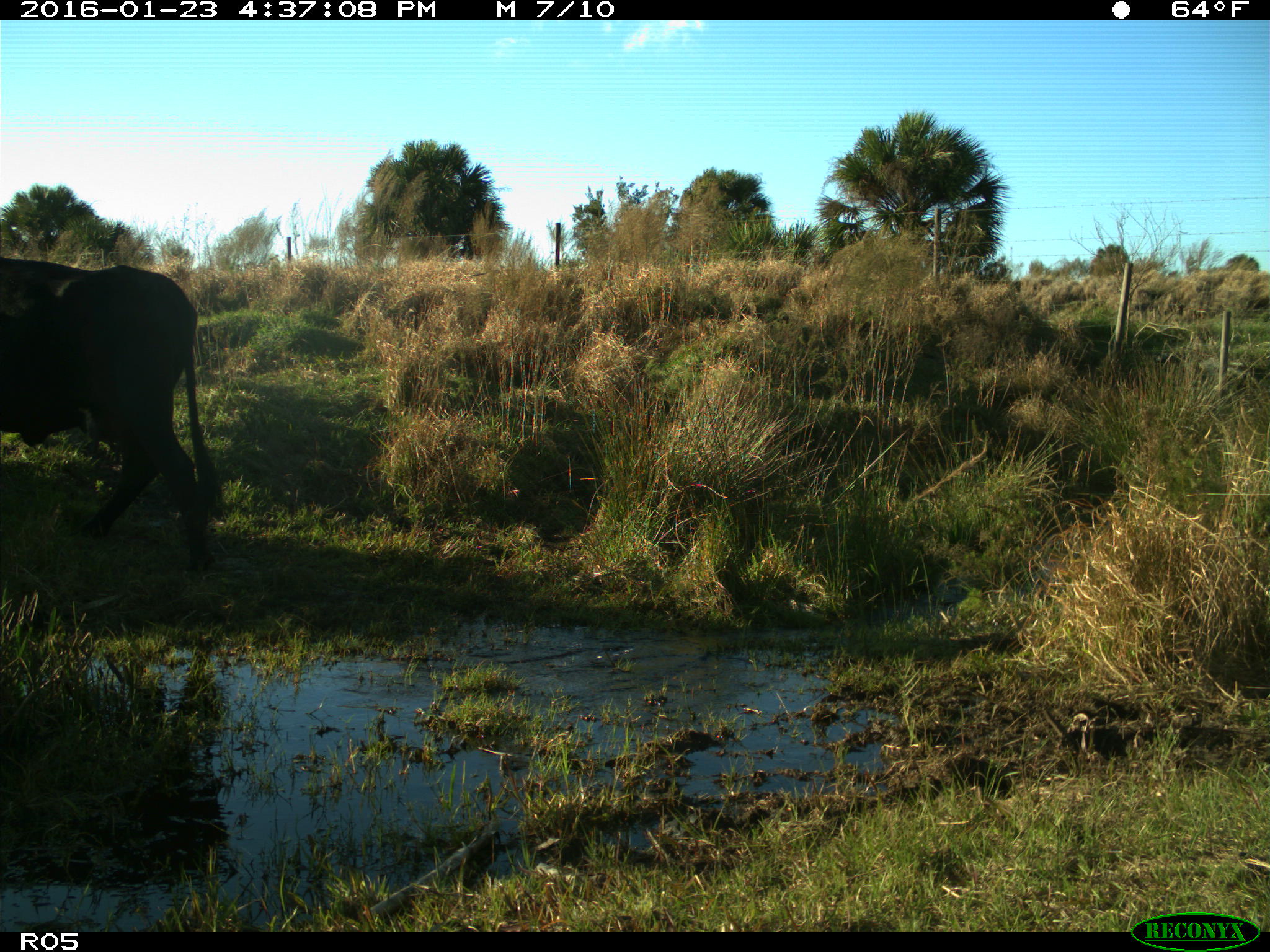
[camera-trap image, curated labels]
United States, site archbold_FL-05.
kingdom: Animalia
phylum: Chordata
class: Mammalia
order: Artiodactyla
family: Bovidae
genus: Bos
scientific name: Bos taurus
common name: domestic cow